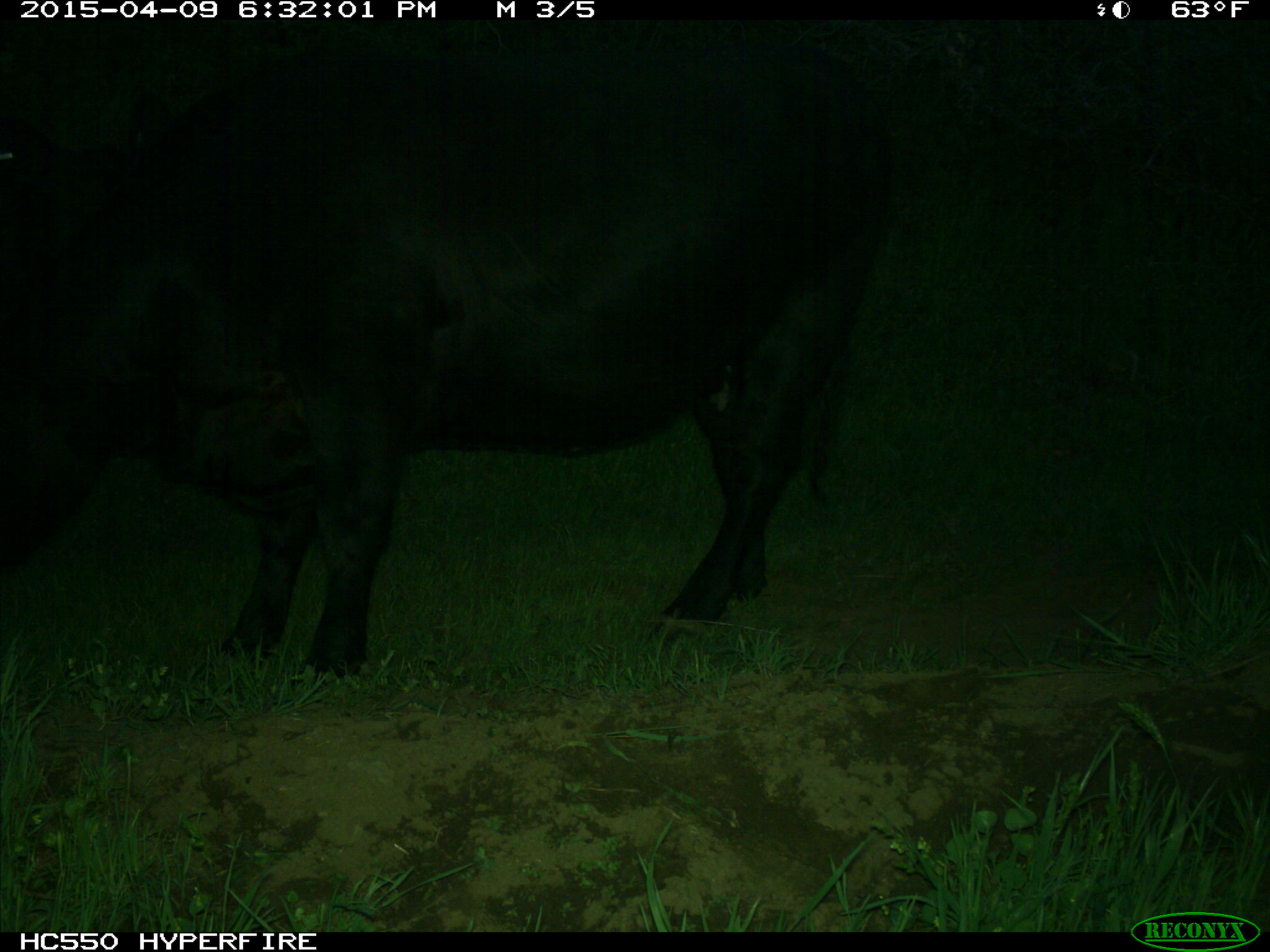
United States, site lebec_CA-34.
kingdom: Animalia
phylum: Chordata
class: Mammalia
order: Artiodactyla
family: Bovidae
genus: Bos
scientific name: Bos taurus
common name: domestic cow